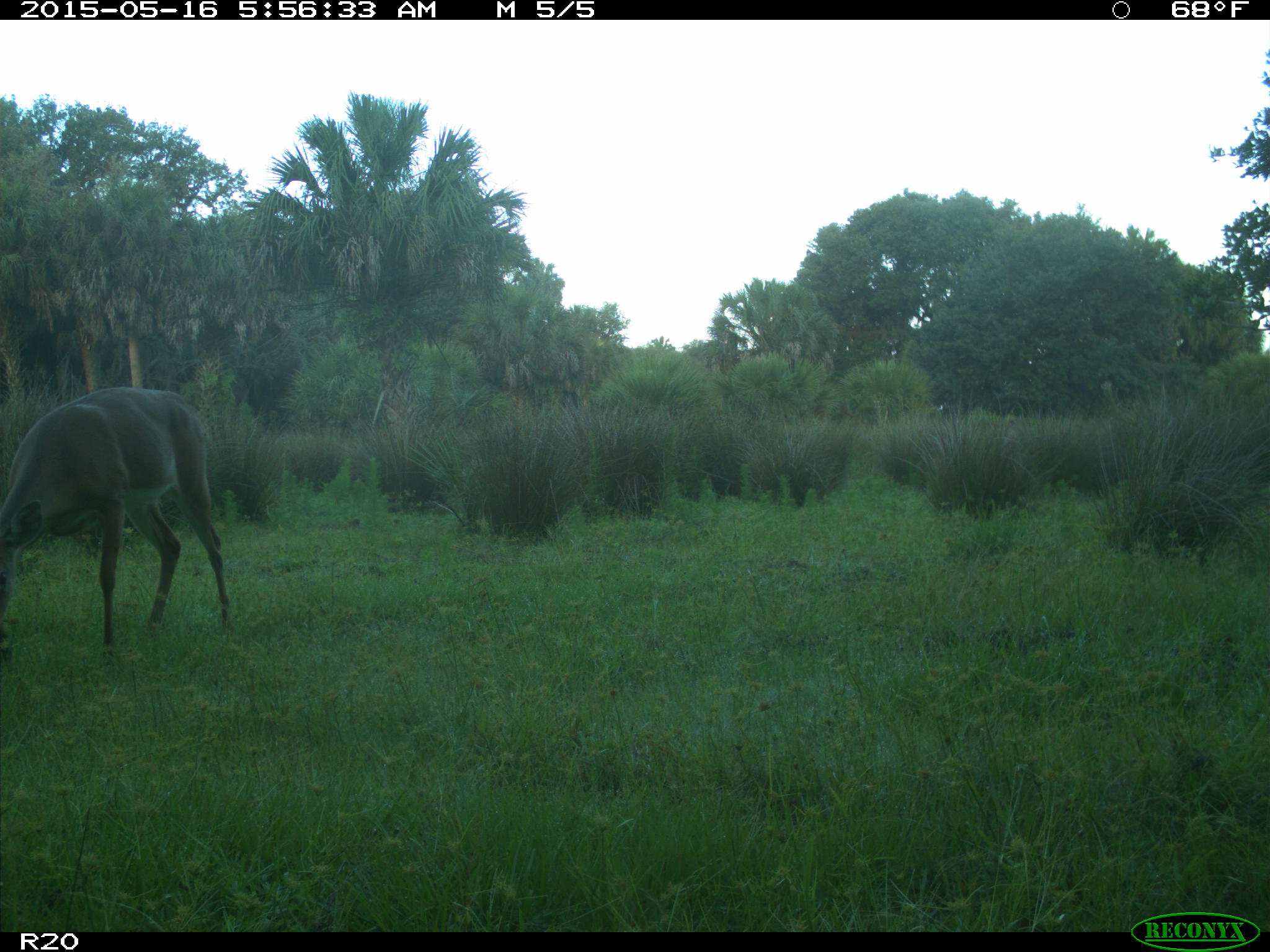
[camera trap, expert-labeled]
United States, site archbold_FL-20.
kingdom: Animalia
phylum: Chordata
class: Mammalia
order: Artiodactyla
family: Cervidae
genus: Odocoileus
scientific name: Odocoileus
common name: deer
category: unidentified deer